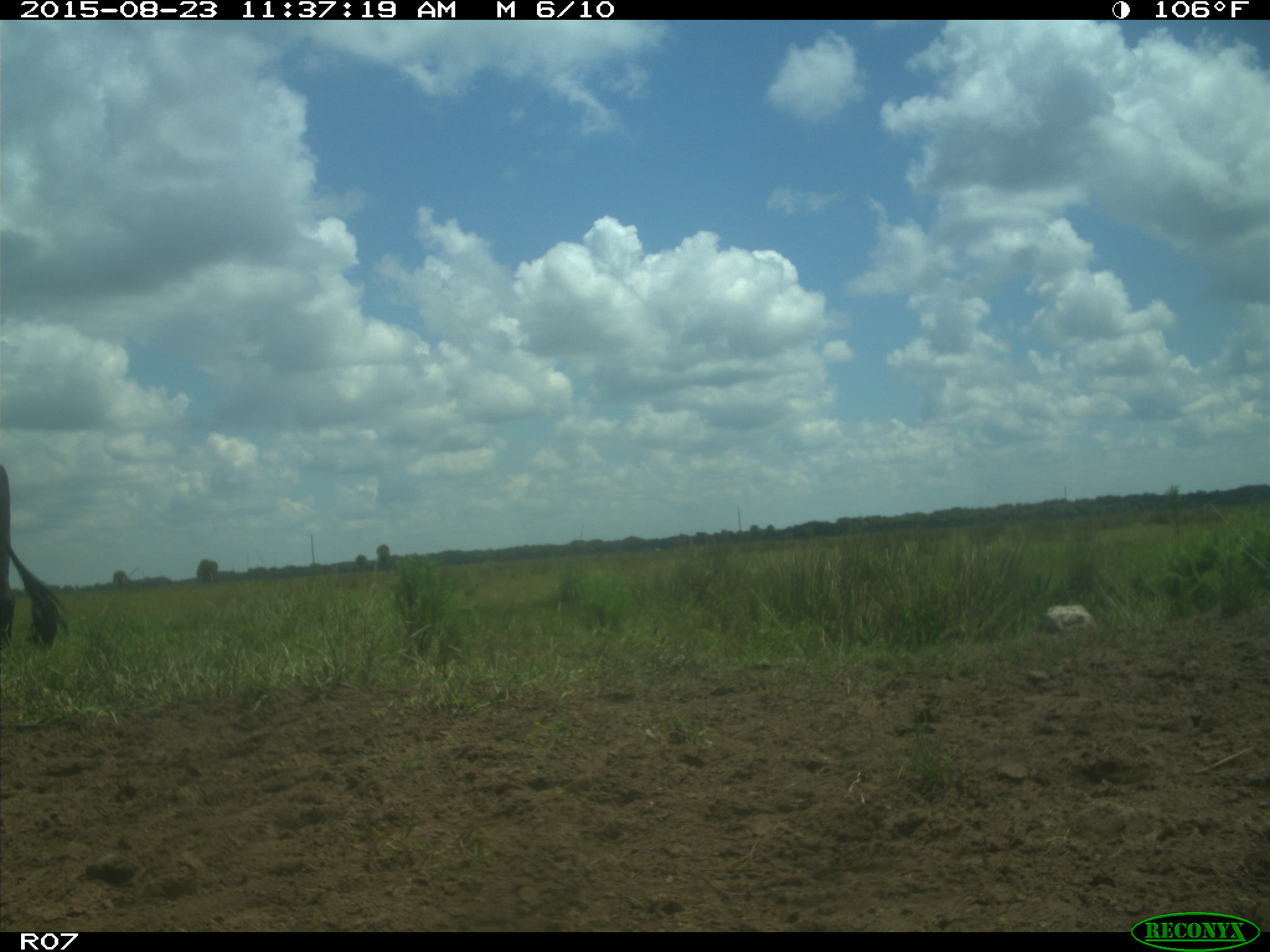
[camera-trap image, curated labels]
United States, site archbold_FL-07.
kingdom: Animalia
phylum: Chordata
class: Mammalia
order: Artiodactyla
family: Bovidae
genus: Bos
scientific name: Bos taurus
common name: domestic cow